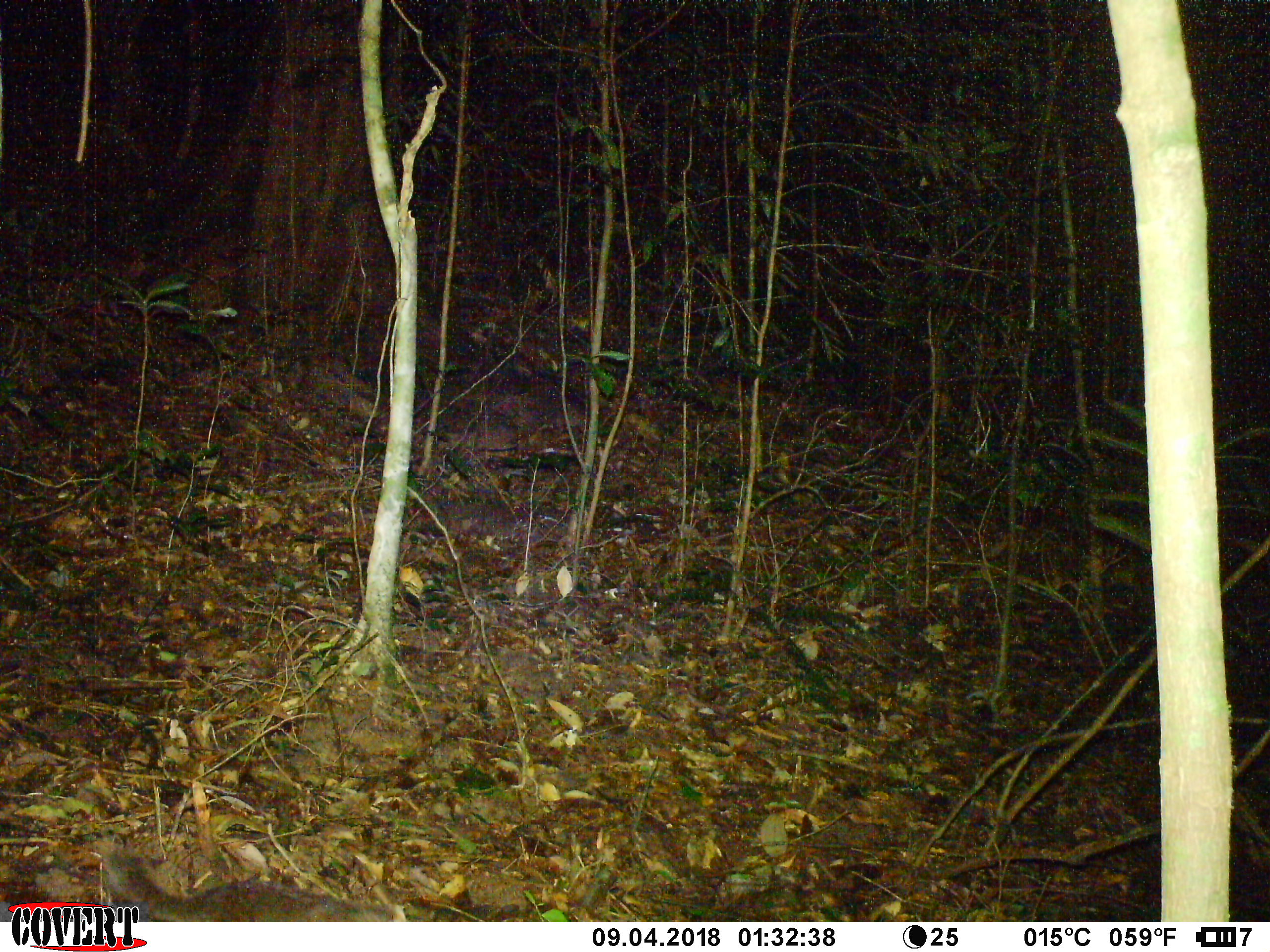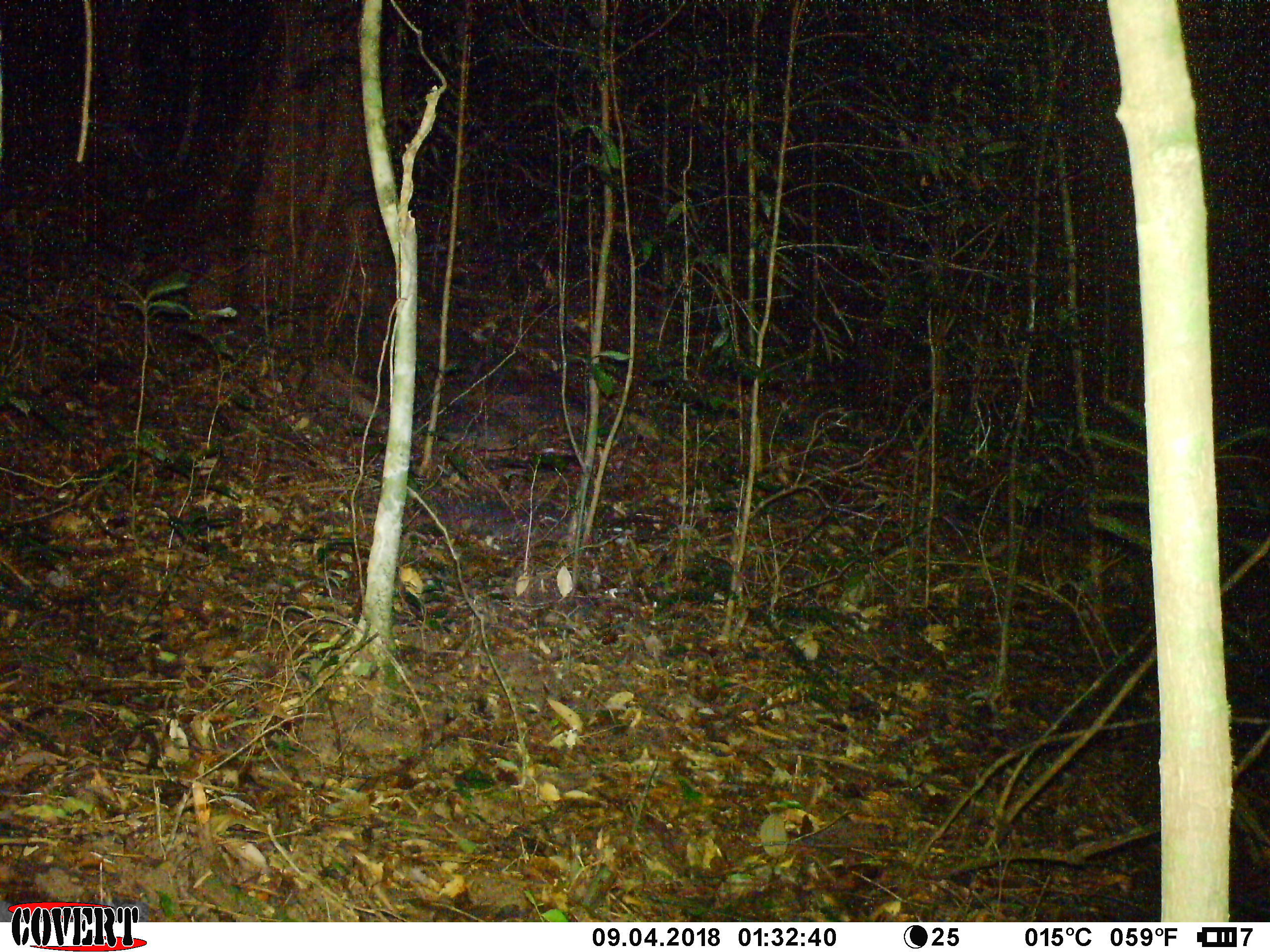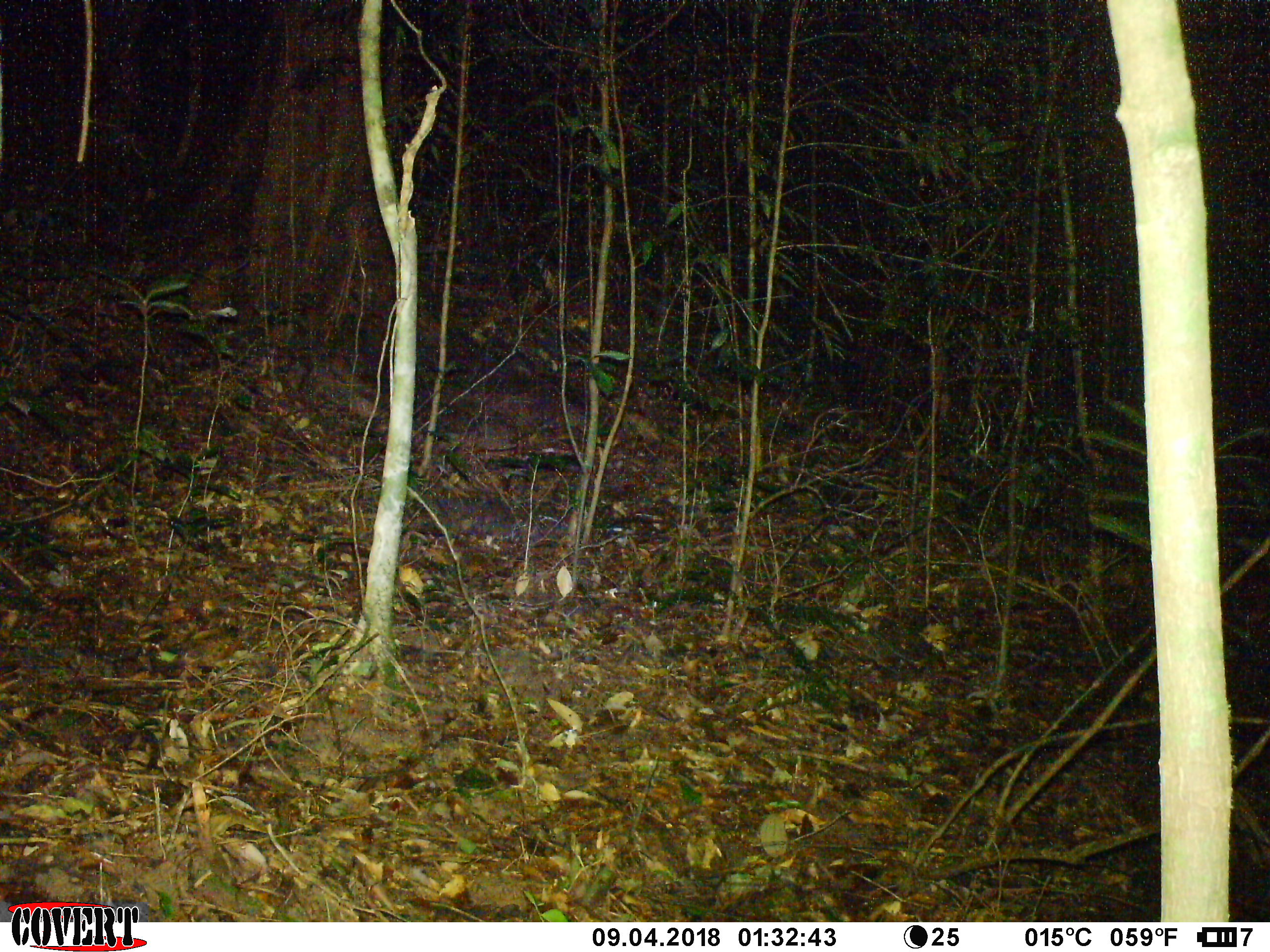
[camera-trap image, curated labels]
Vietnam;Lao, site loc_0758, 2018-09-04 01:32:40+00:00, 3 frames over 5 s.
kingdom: Animalia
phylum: Chordata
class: Mammalia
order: Carnivora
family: Mustelidae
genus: Melogale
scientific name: Melogale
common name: ferret badger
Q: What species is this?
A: Ferret badger (Melogale).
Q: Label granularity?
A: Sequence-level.